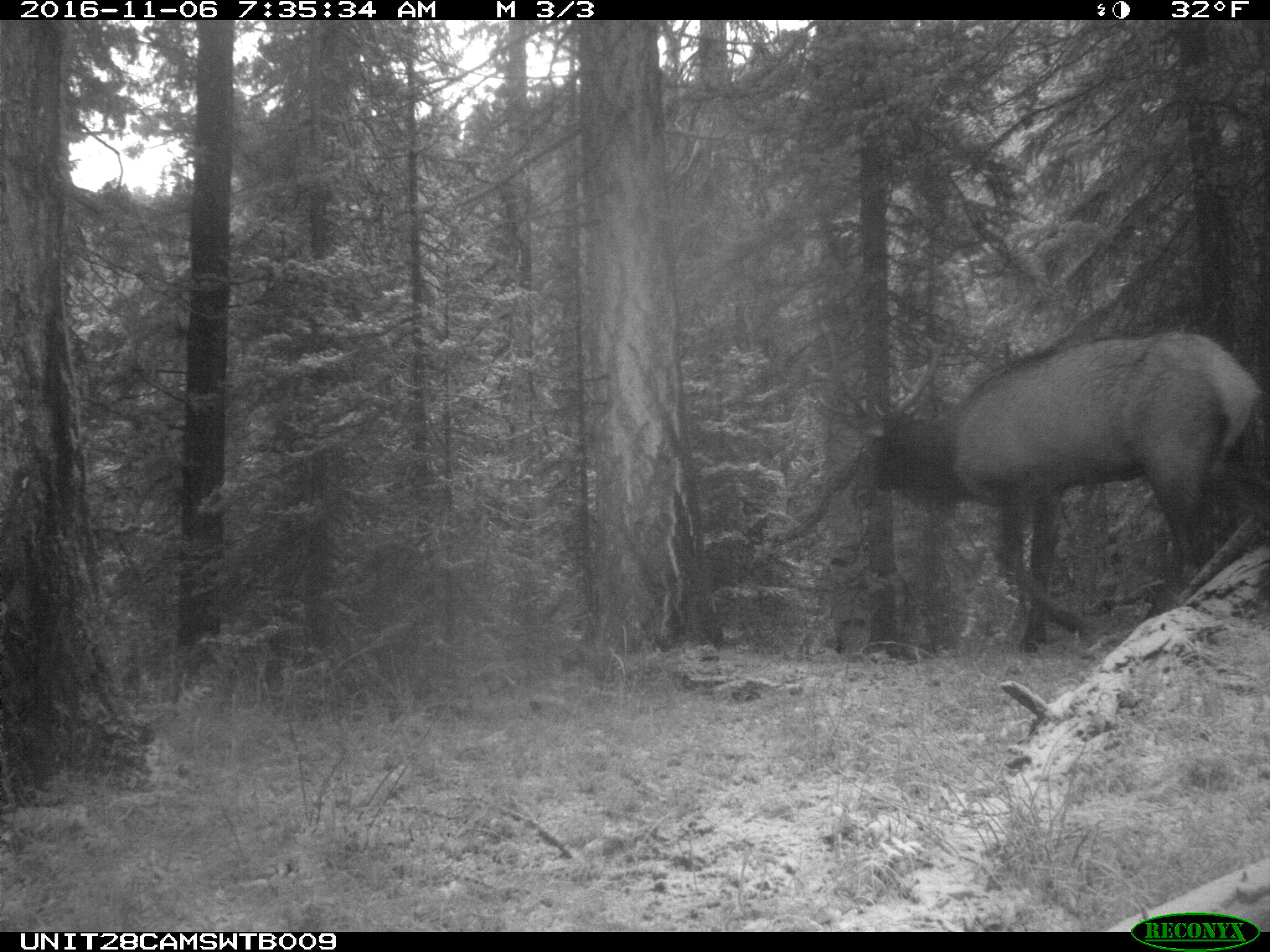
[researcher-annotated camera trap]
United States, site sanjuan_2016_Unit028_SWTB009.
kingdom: Animalia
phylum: Chordata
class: Mammalia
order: Artiodactyla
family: Cervidae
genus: Cervus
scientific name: Cervus elaphus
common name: red deer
Cervus elaphus (red deer).